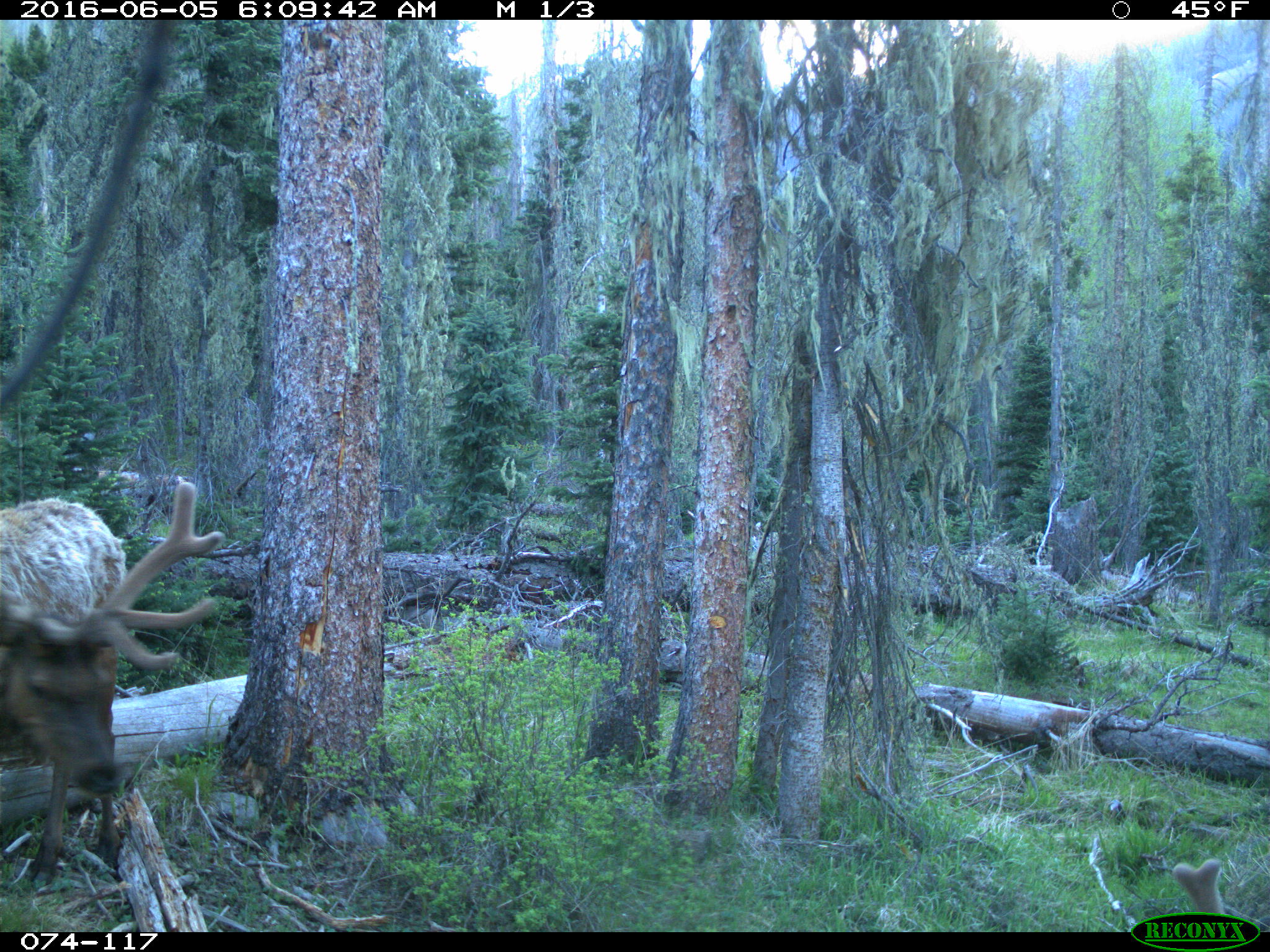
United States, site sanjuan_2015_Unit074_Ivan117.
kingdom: Animalia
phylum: Chordata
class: Mammalia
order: Artiodactyla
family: Cervidae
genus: Cervus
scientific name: Cervus elaphus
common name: red deer